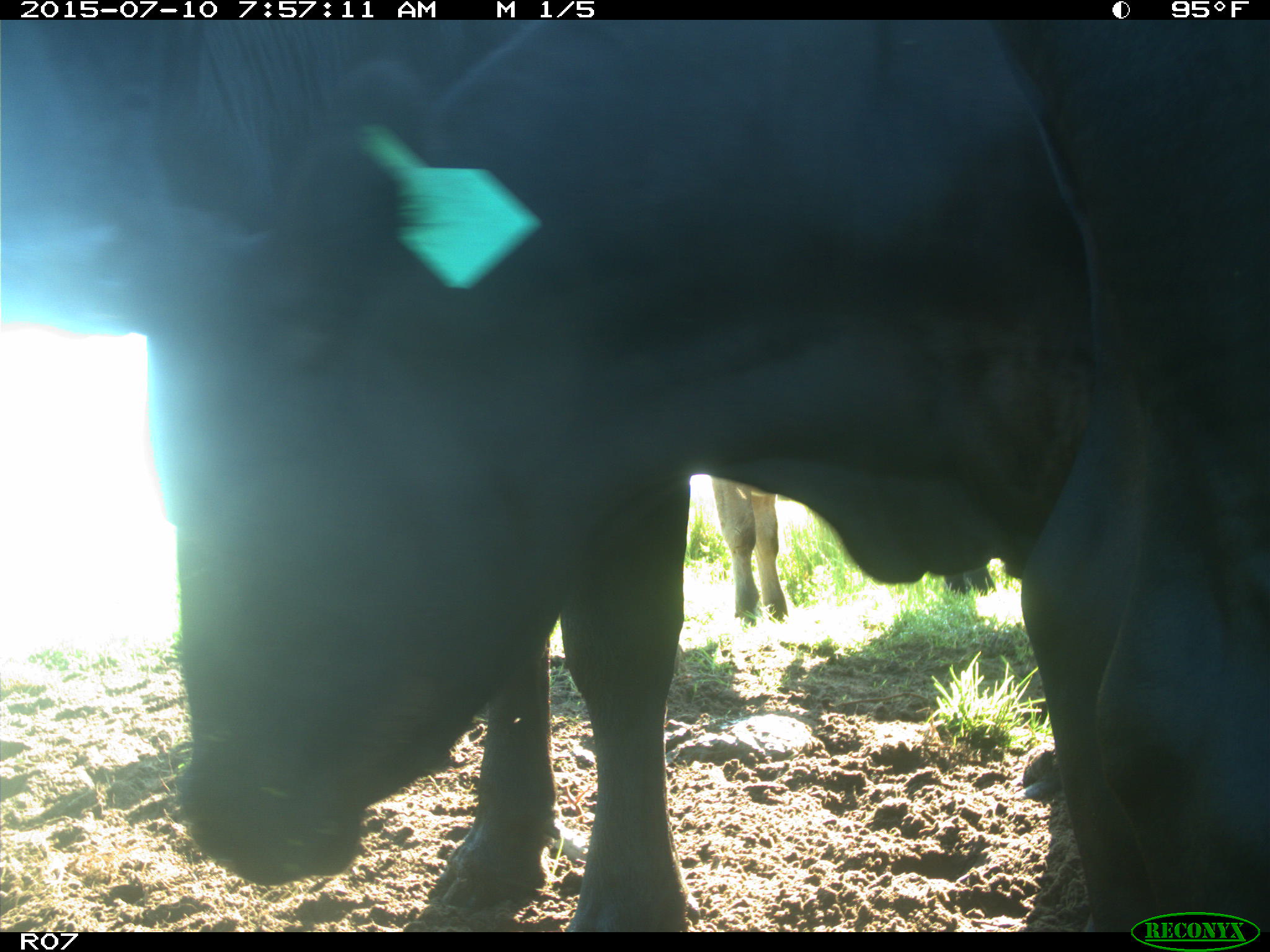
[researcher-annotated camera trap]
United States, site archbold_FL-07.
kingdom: Animalia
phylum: Chordata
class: Mammalia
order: Artiodactyla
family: Bovidae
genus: Bos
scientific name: Bos taurus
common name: domestic cow